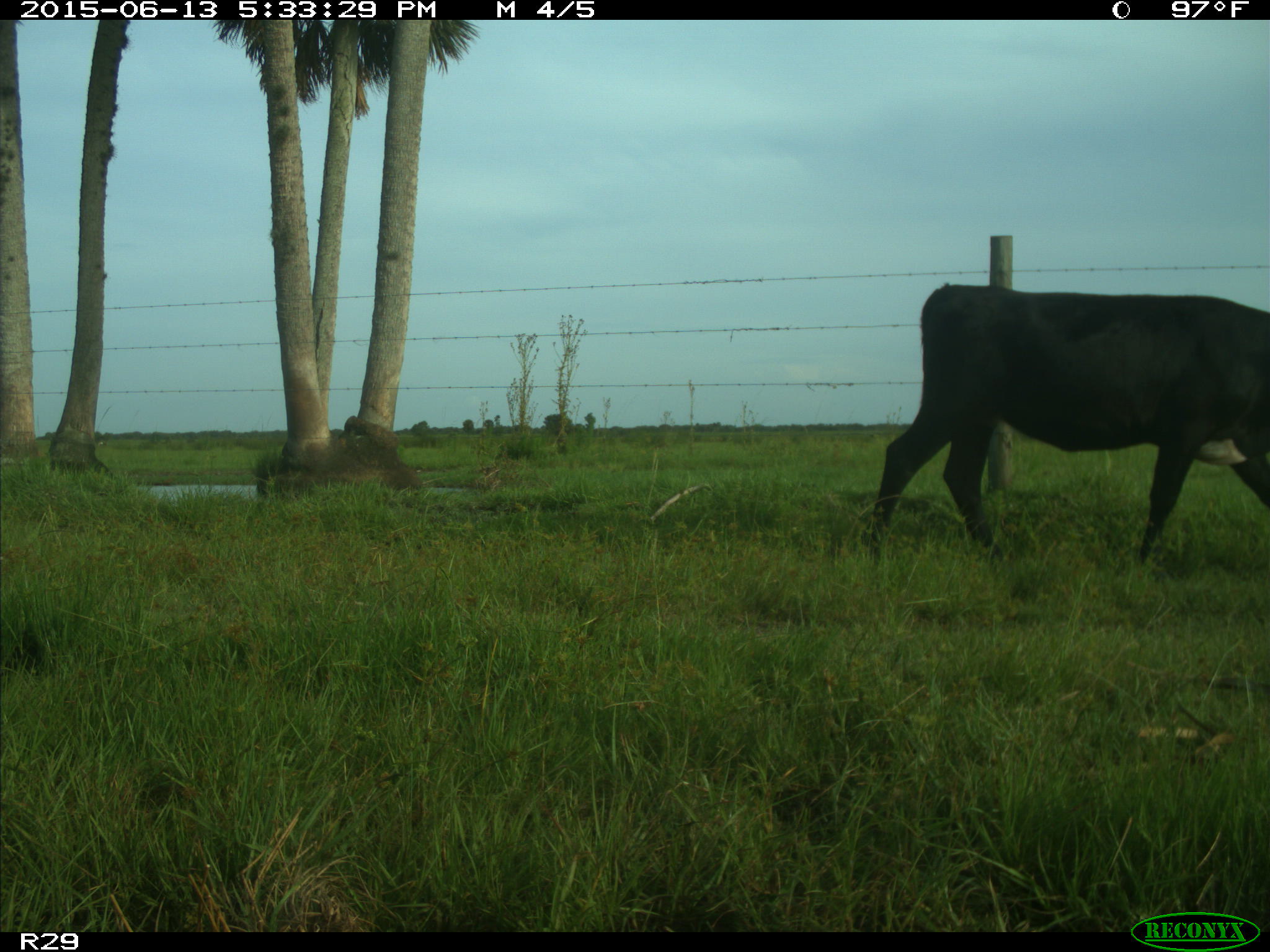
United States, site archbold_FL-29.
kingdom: Animalia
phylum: Chordata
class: Mammalia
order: Artiodactyla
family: Bovidae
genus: Bos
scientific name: Bos taurus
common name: domestic cow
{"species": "Bos taurus (domestic cow)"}